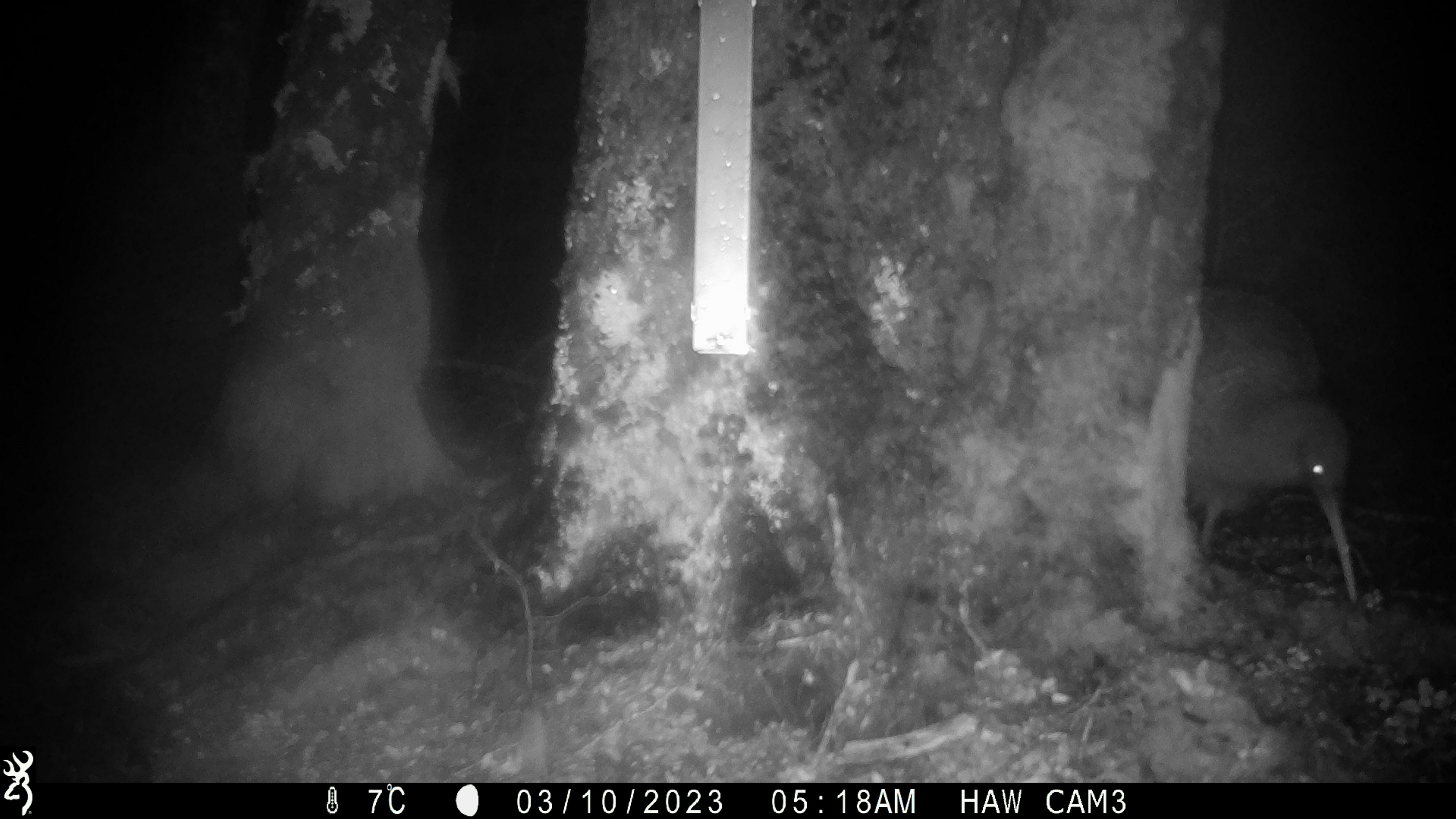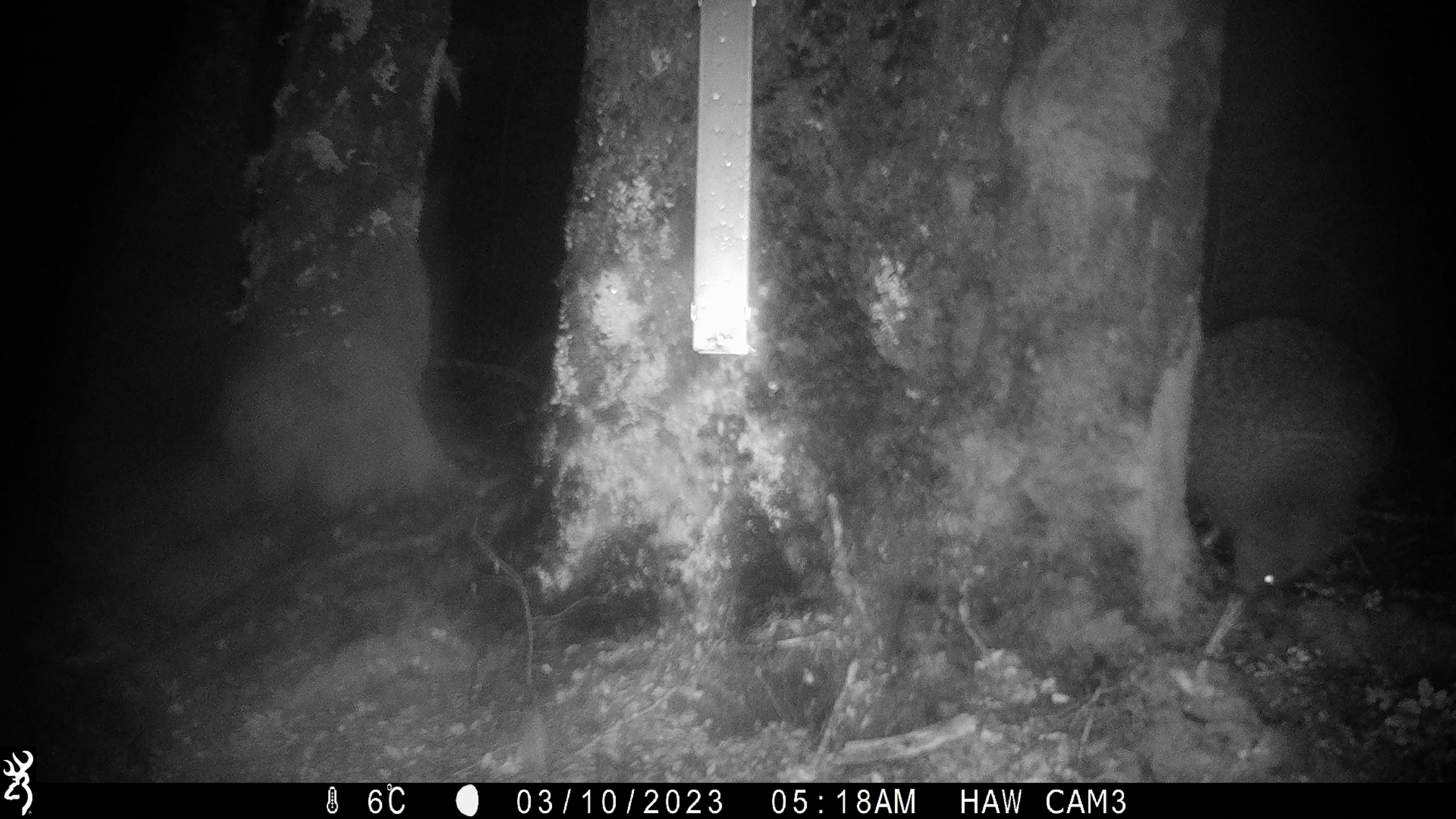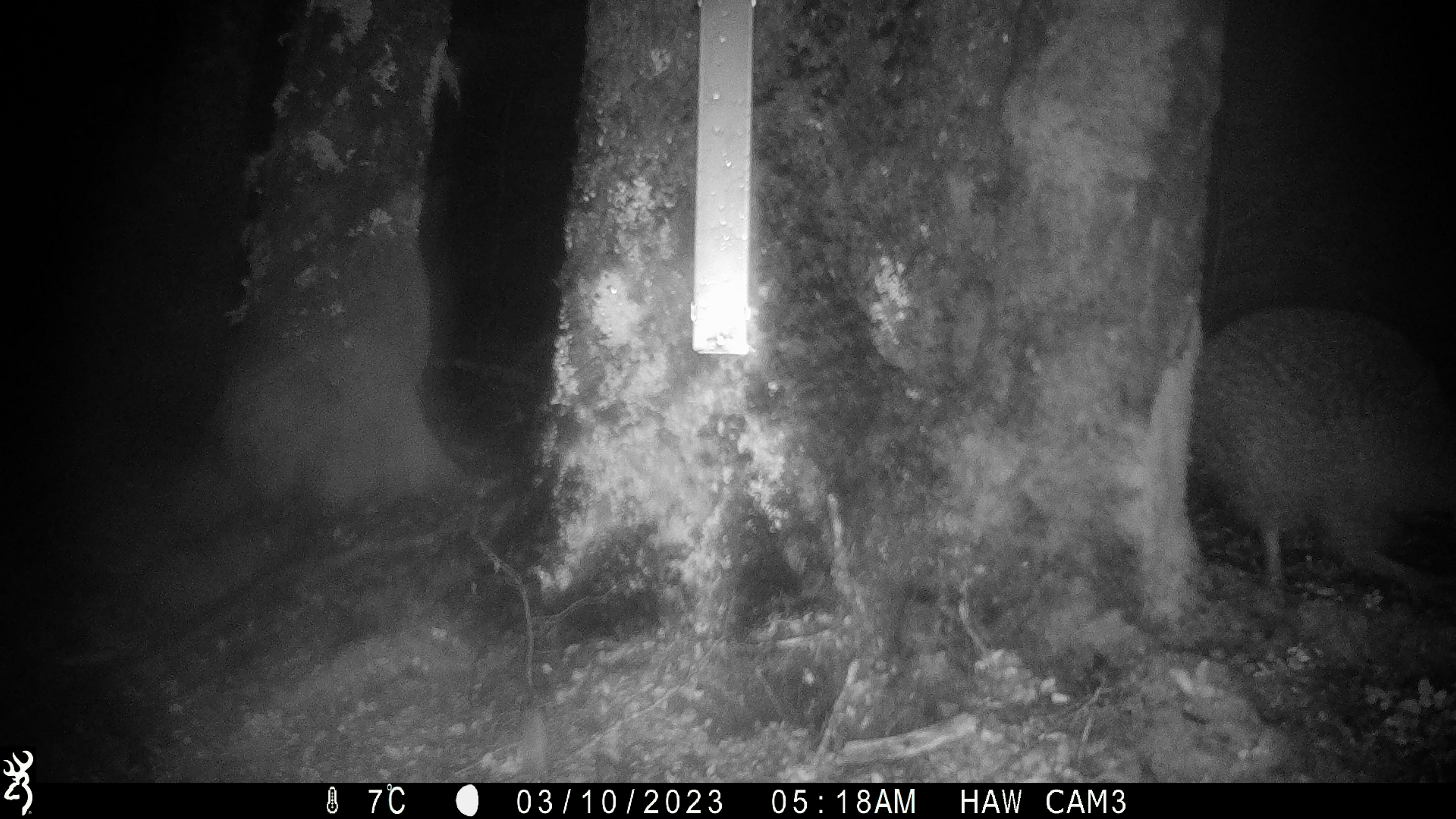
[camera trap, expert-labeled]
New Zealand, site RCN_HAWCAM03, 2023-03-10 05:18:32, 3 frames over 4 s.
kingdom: Animalia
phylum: Chordata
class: Aves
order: Apterygiformes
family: Apterygidae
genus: Apteryx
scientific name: Apteryx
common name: kiwi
Kiwi (Apteryx).